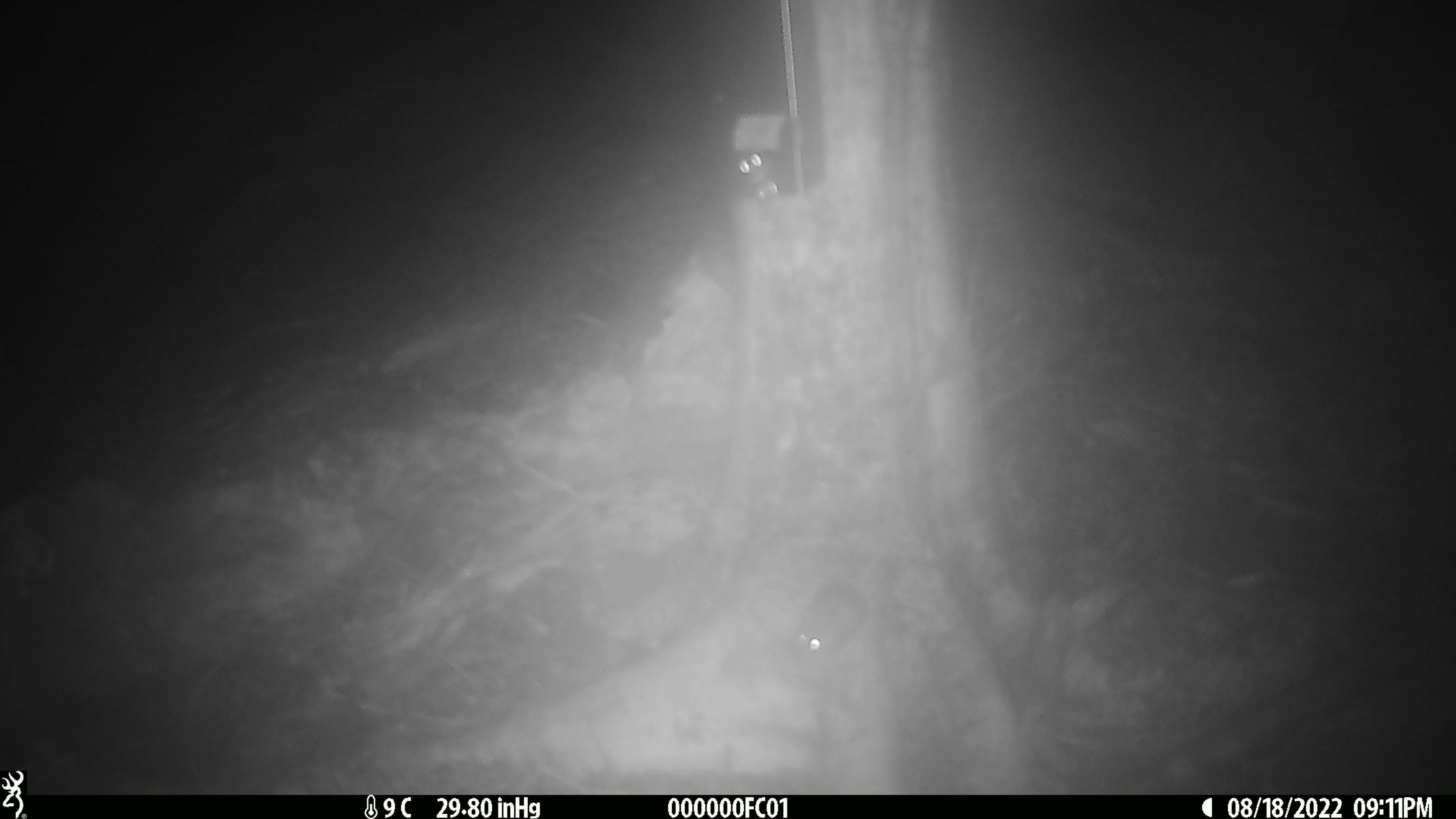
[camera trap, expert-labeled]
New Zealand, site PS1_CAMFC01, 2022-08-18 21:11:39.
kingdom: Animalia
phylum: Chordata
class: Mammalia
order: Rodentia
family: Muridae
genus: Mus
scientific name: Mus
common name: mouse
Mouse (Mus).